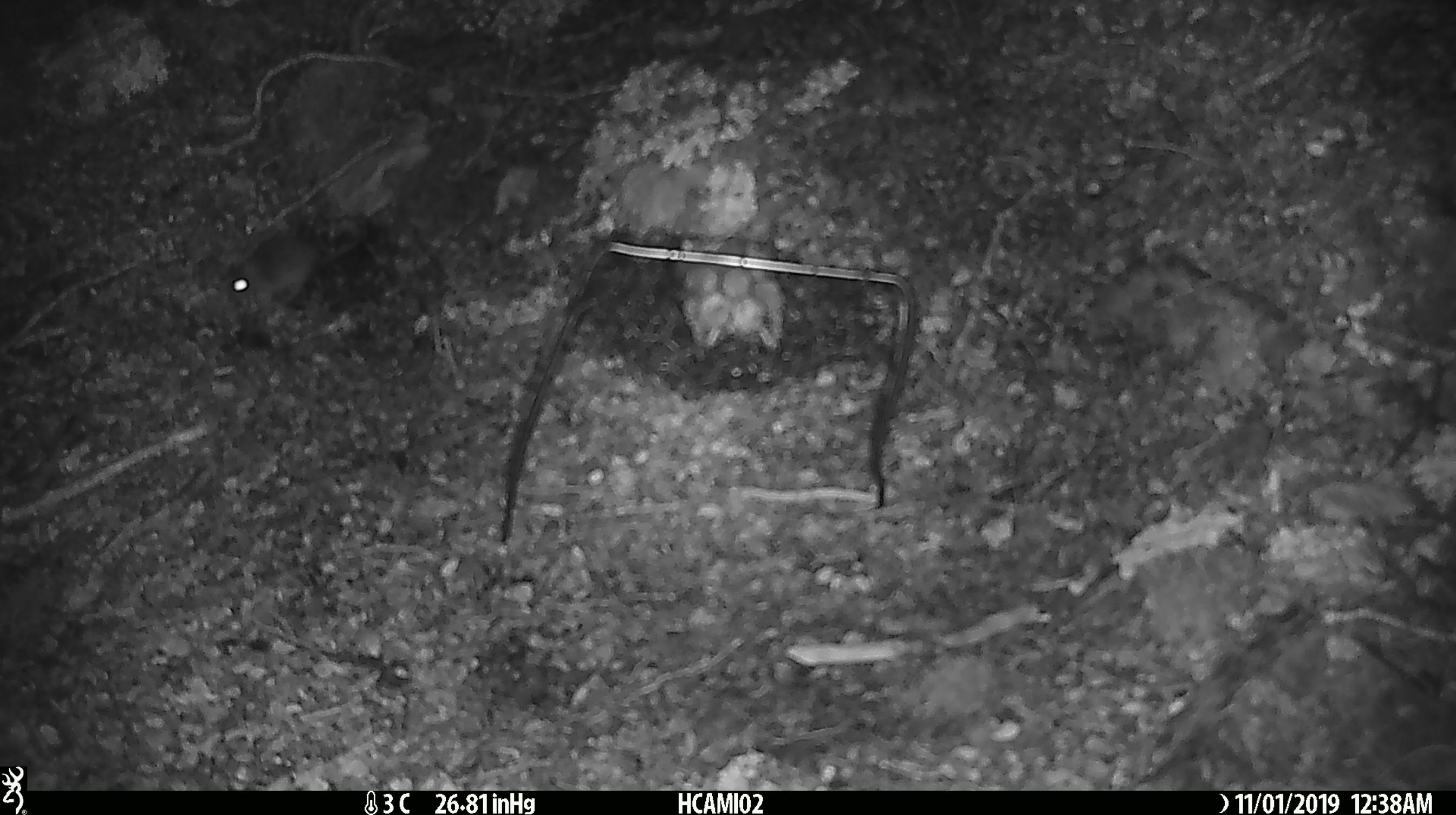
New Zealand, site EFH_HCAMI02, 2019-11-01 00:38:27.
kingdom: Animalia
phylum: Chordata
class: Mammalia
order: Rodentia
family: Muridae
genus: Mus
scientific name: Mus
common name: mouse